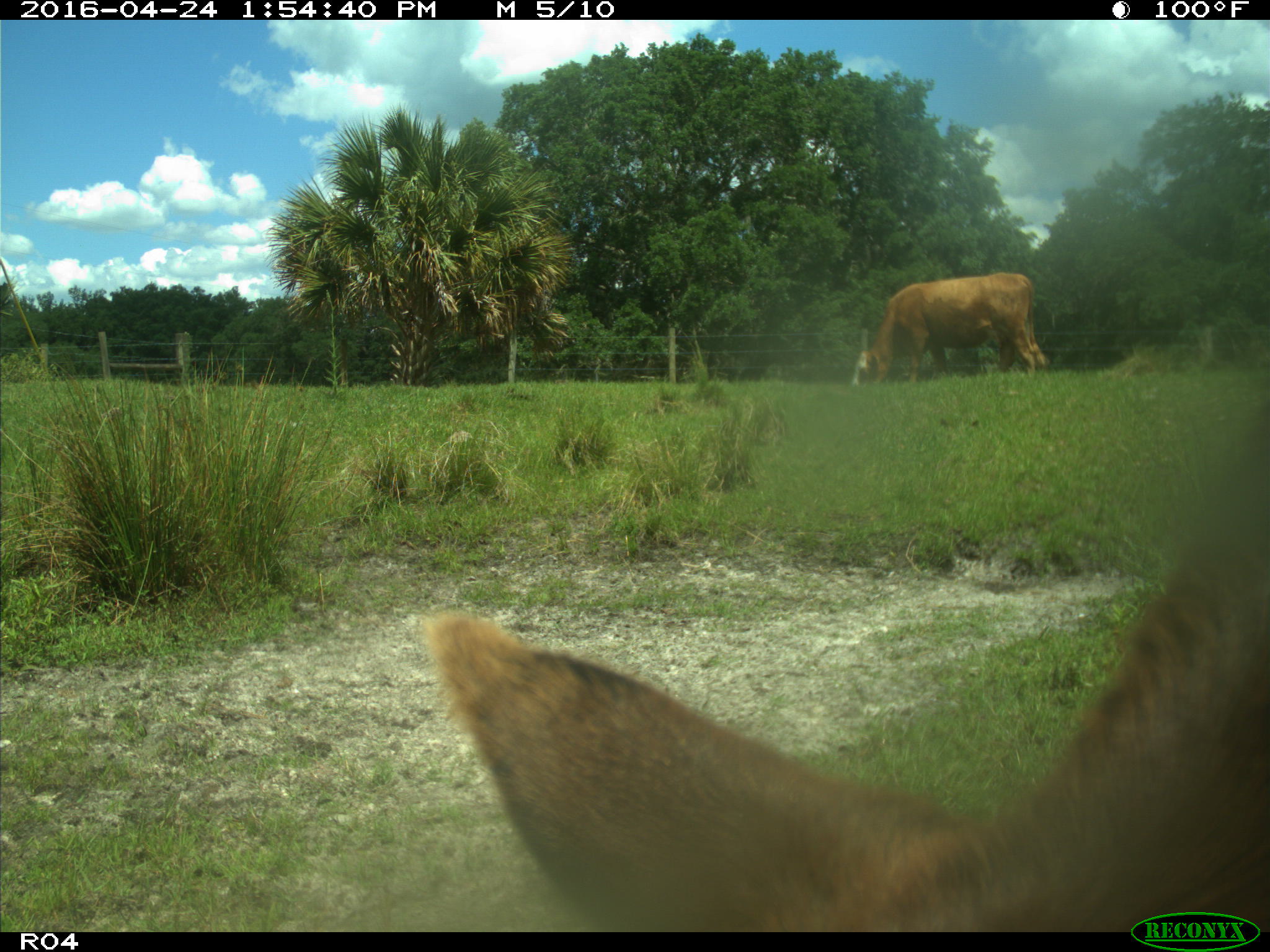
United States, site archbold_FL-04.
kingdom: Animalia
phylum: Chordata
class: Mammalia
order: Artiodactyla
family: Bovidae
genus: Bos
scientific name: Bos taurus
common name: domestic cow